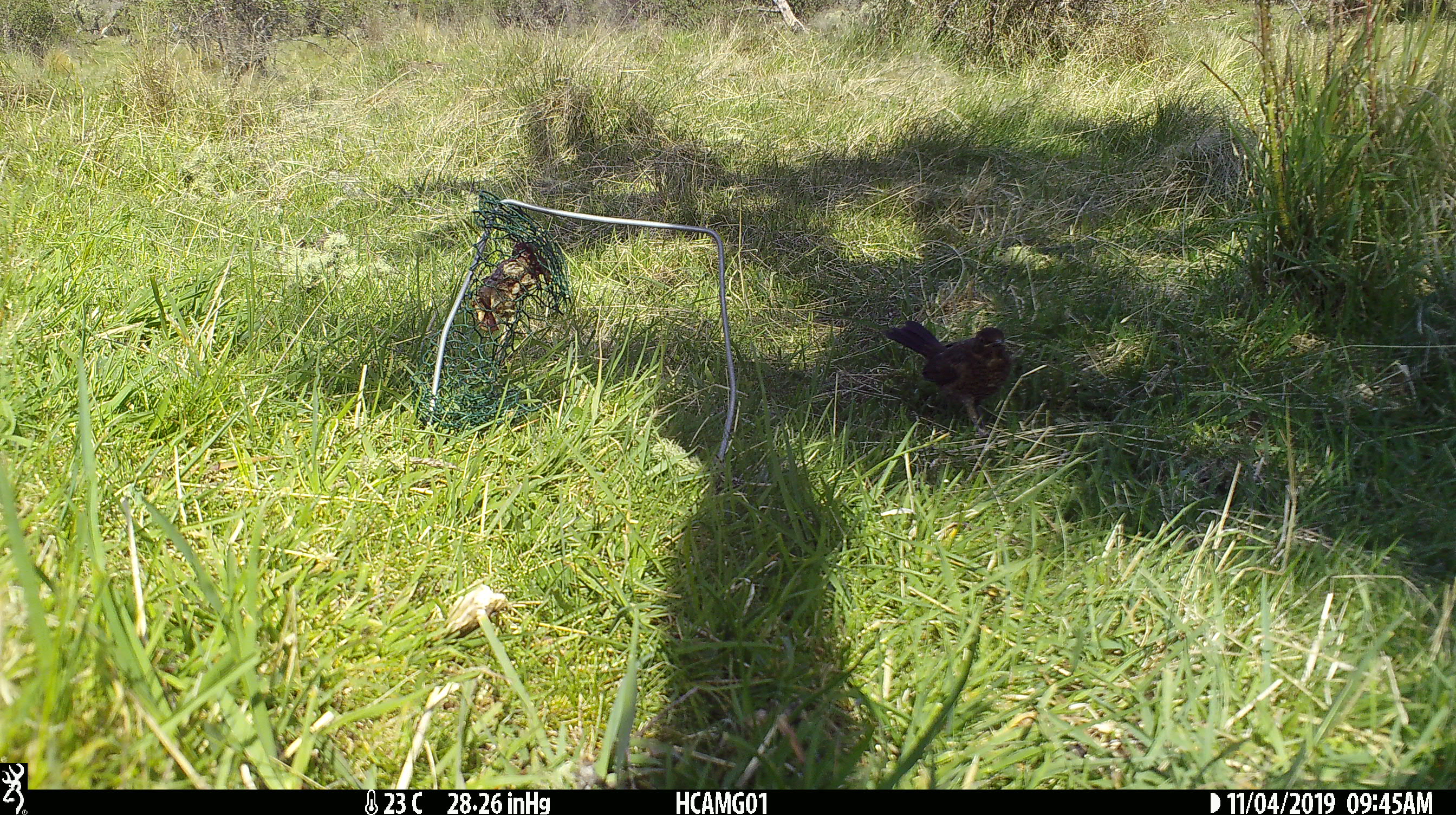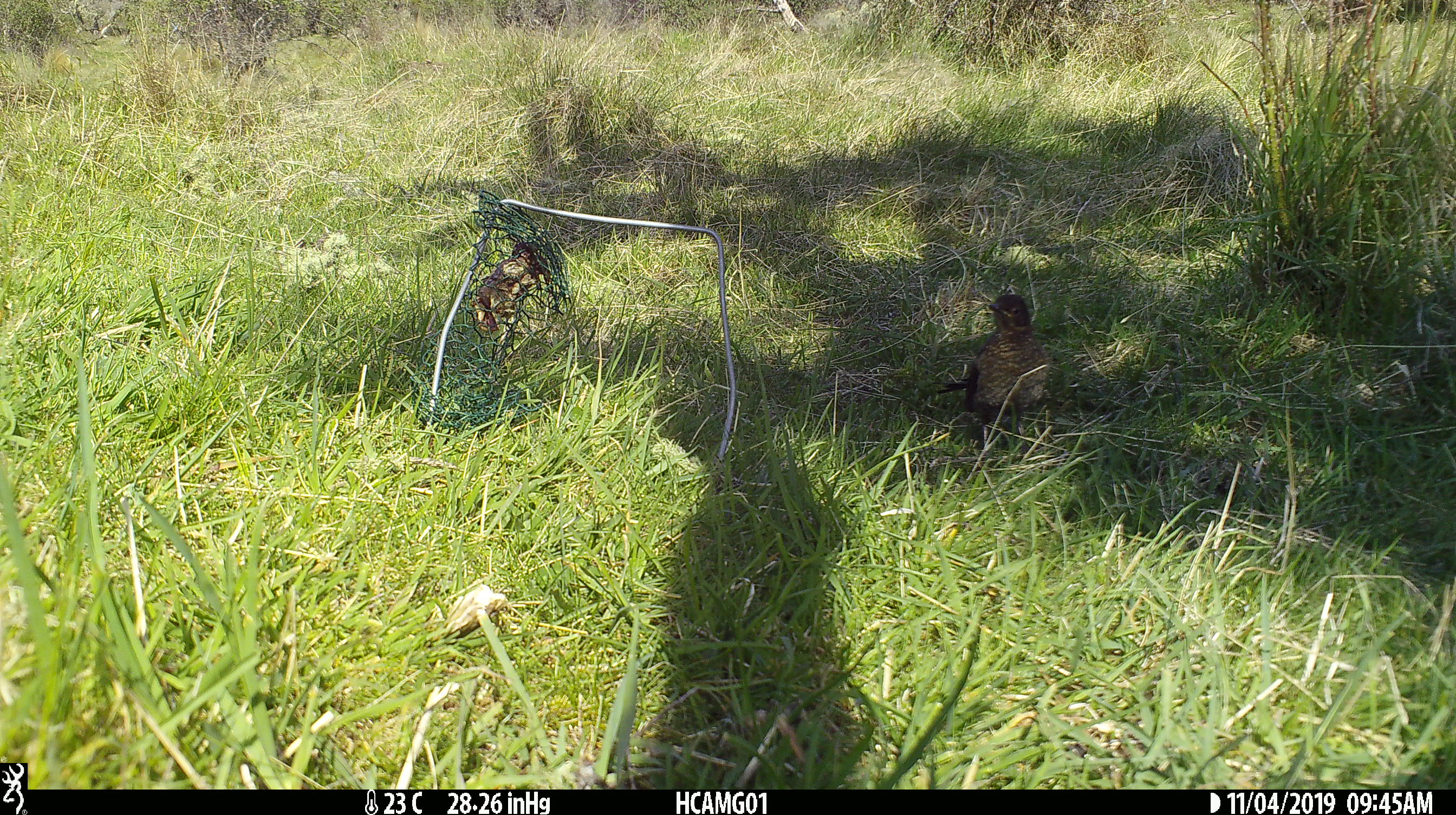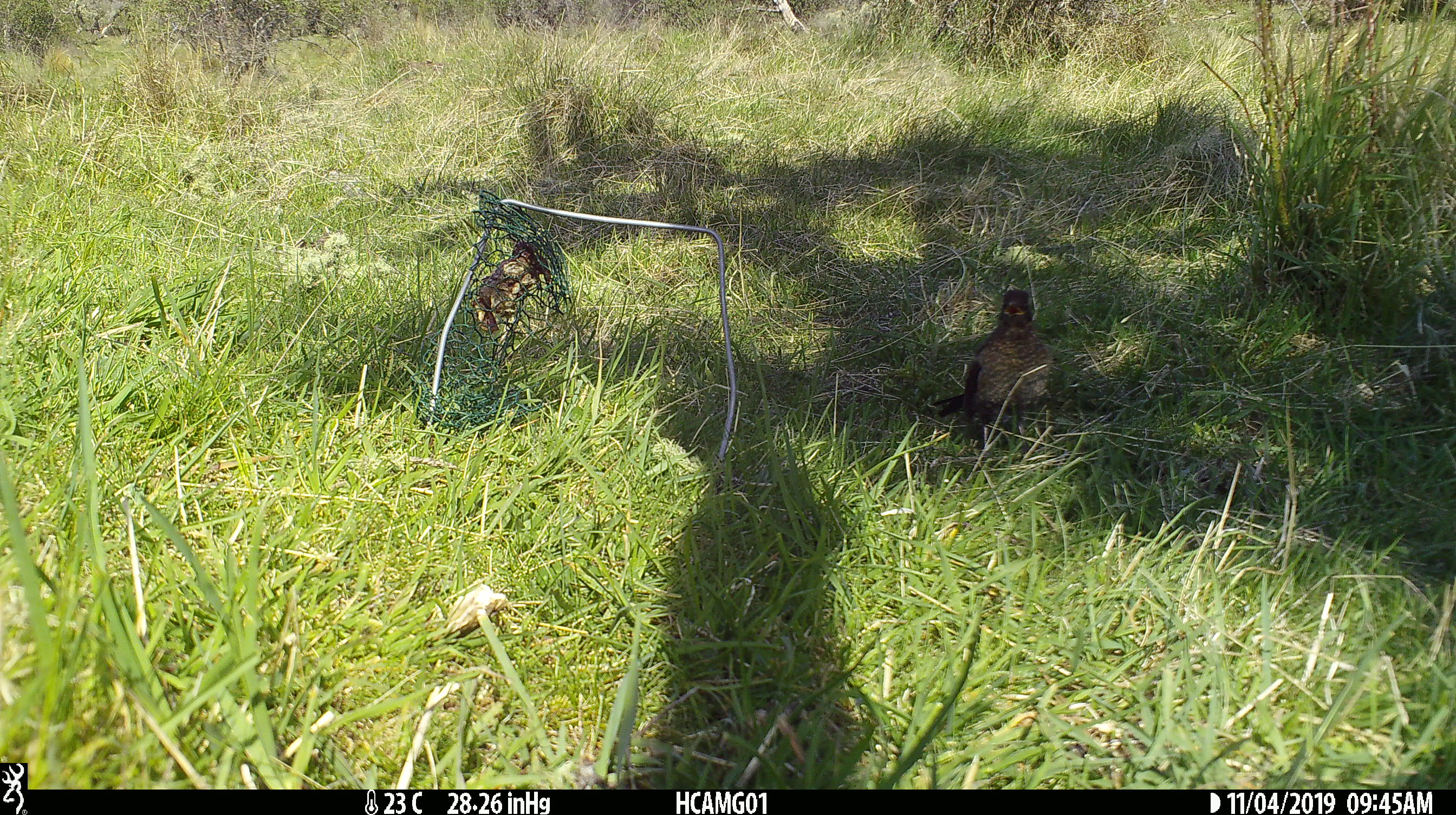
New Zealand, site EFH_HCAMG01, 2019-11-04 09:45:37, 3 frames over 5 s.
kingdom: Animalia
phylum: Chordata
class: Aves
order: Passeriformes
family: Turdidae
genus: Turdus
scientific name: Turdus merula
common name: eurasian blackbird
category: blackbird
Blackbird (eurasian blackbird) (Turdus merula).